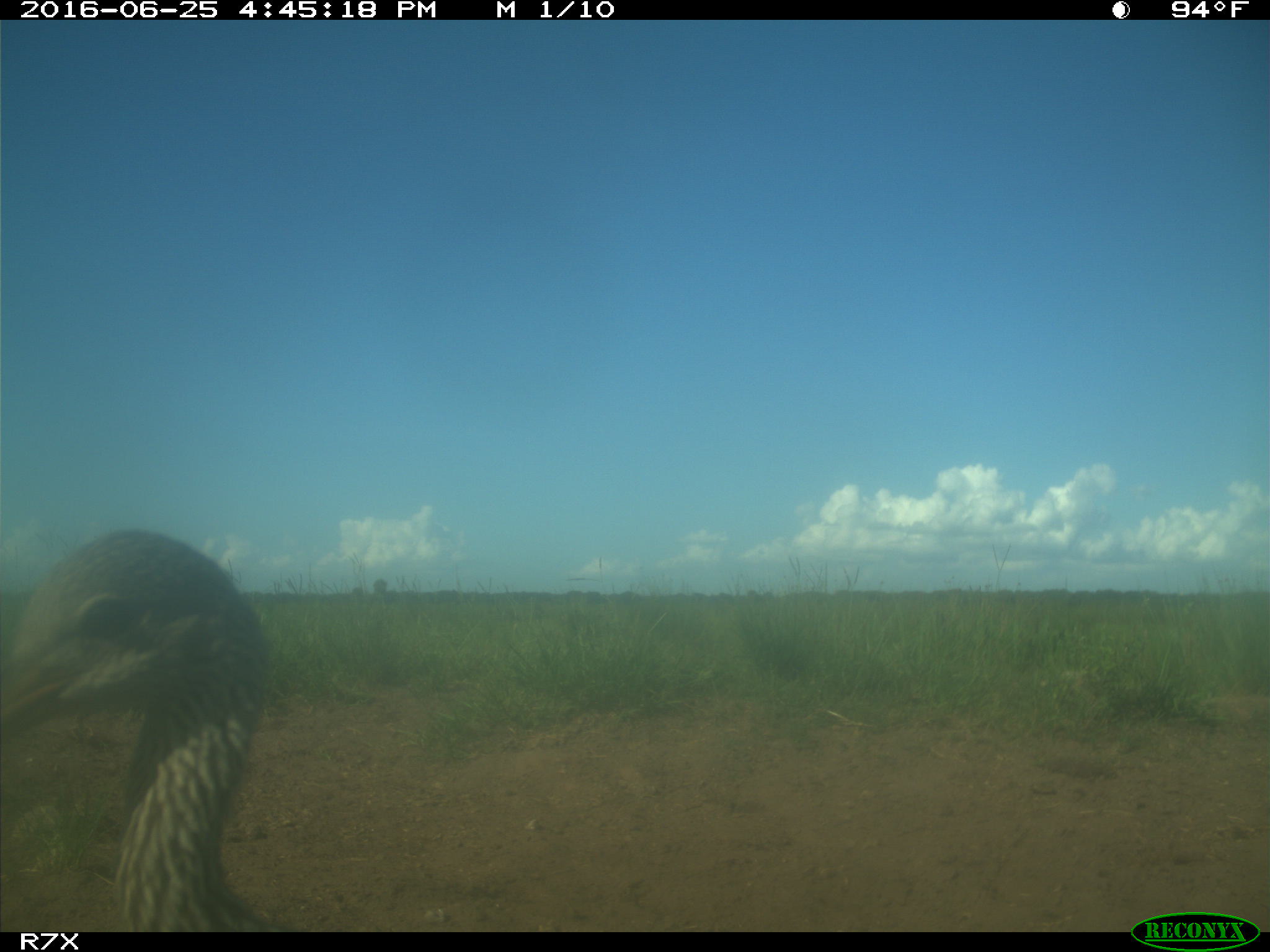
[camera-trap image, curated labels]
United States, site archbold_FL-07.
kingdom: Animalia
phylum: Chordata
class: Aves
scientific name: Aves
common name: birds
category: unidentified bird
Unidentified bird (birds) (Aves).